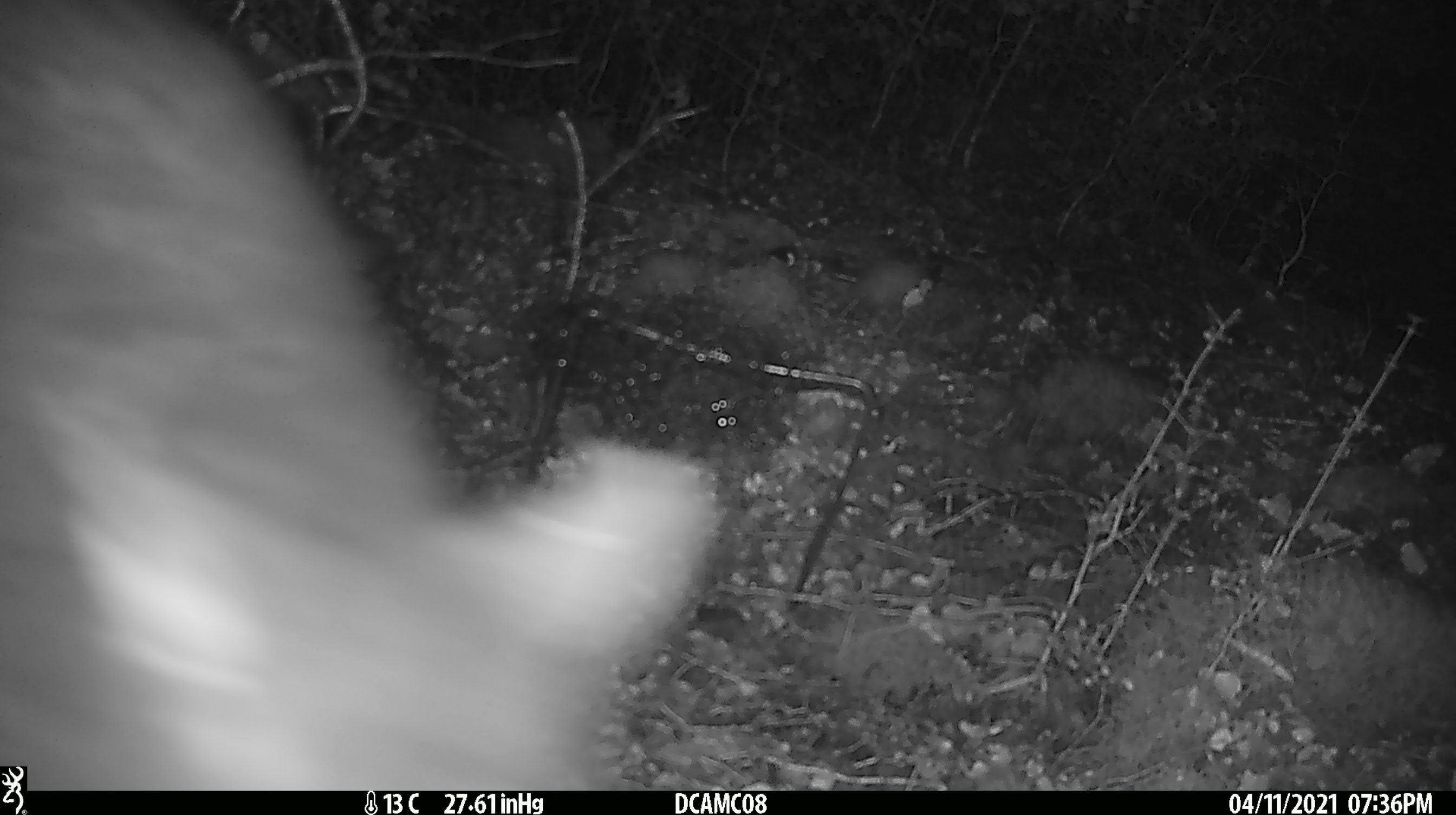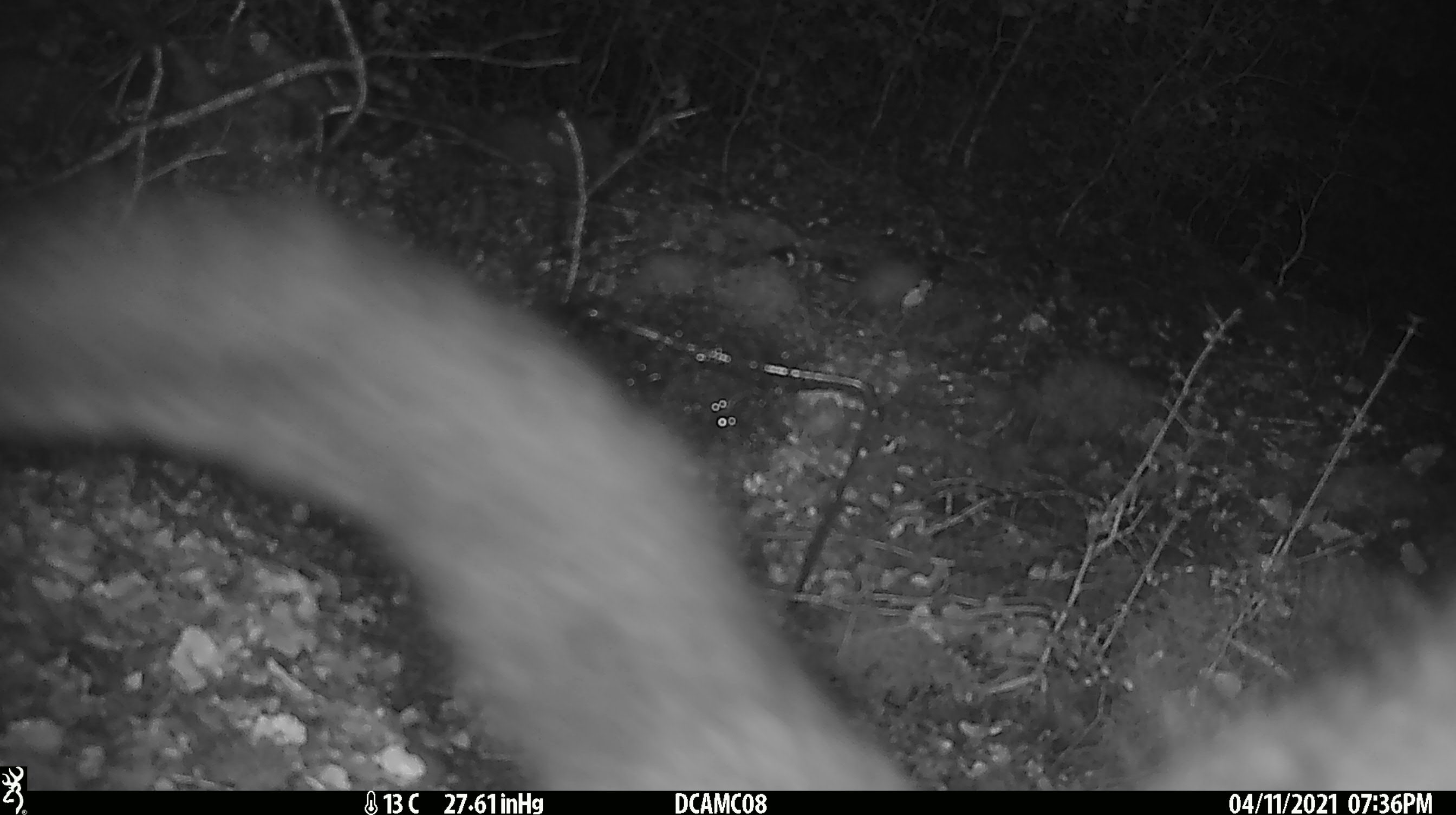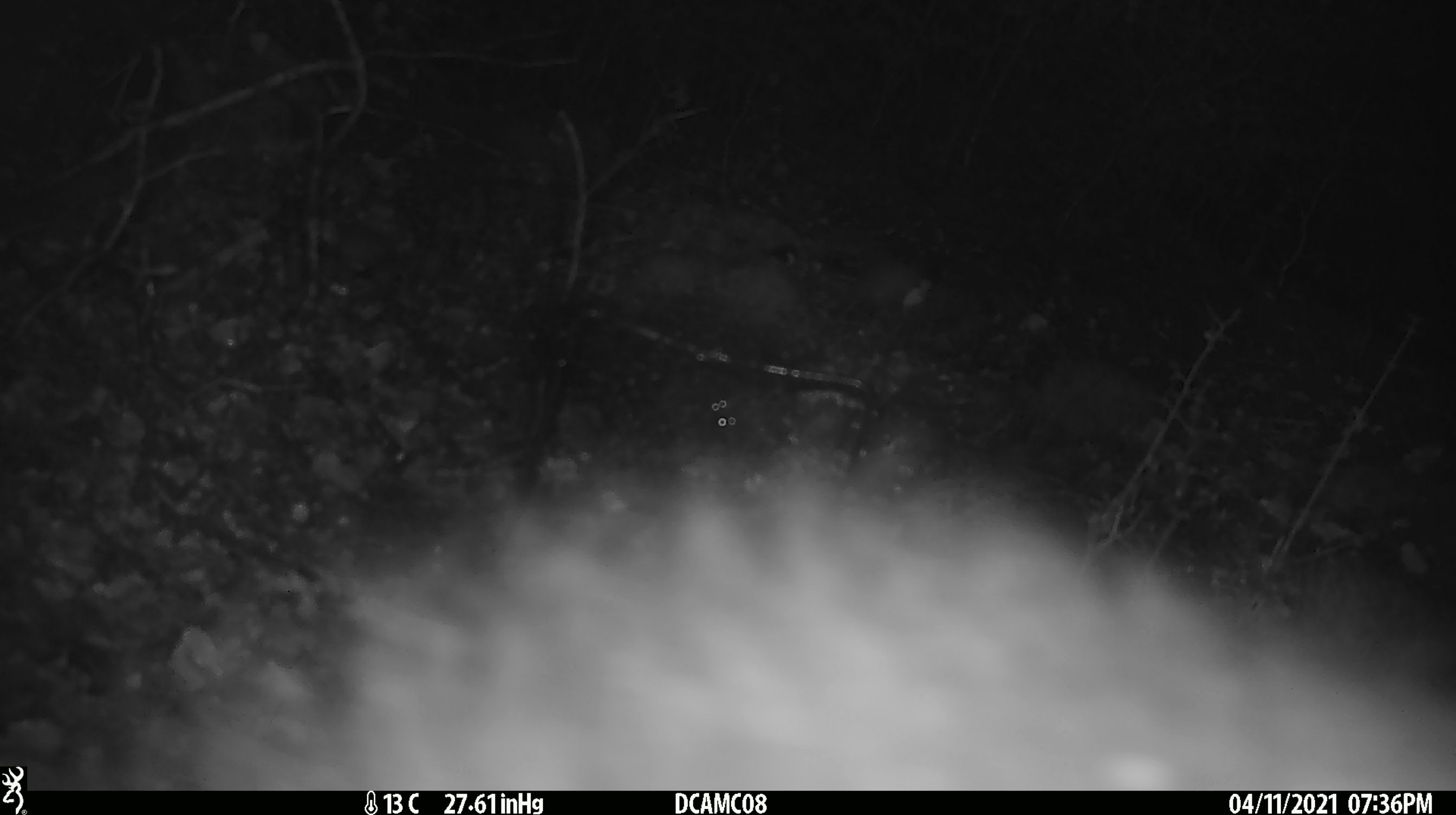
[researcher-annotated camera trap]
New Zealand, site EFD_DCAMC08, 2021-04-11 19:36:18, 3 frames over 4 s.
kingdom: Animalia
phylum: Chordata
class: Mammalia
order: Diprotodontia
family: Phalangeridae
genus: Trichosurus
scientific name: Trichosurus vulpecula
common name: common brushtail possum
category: possum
Possum (common brushtail possum) (Trichosurus vulpecula).